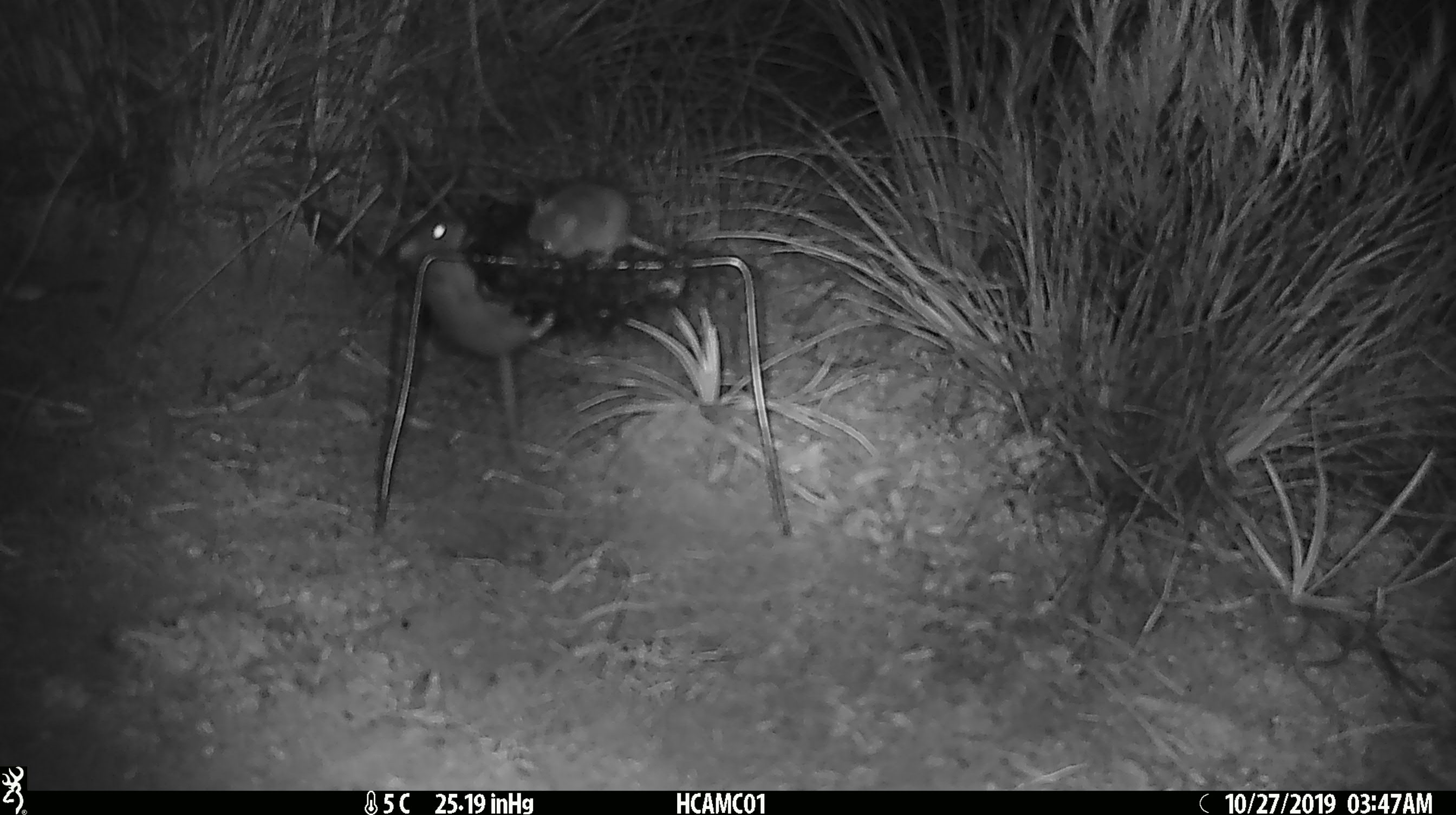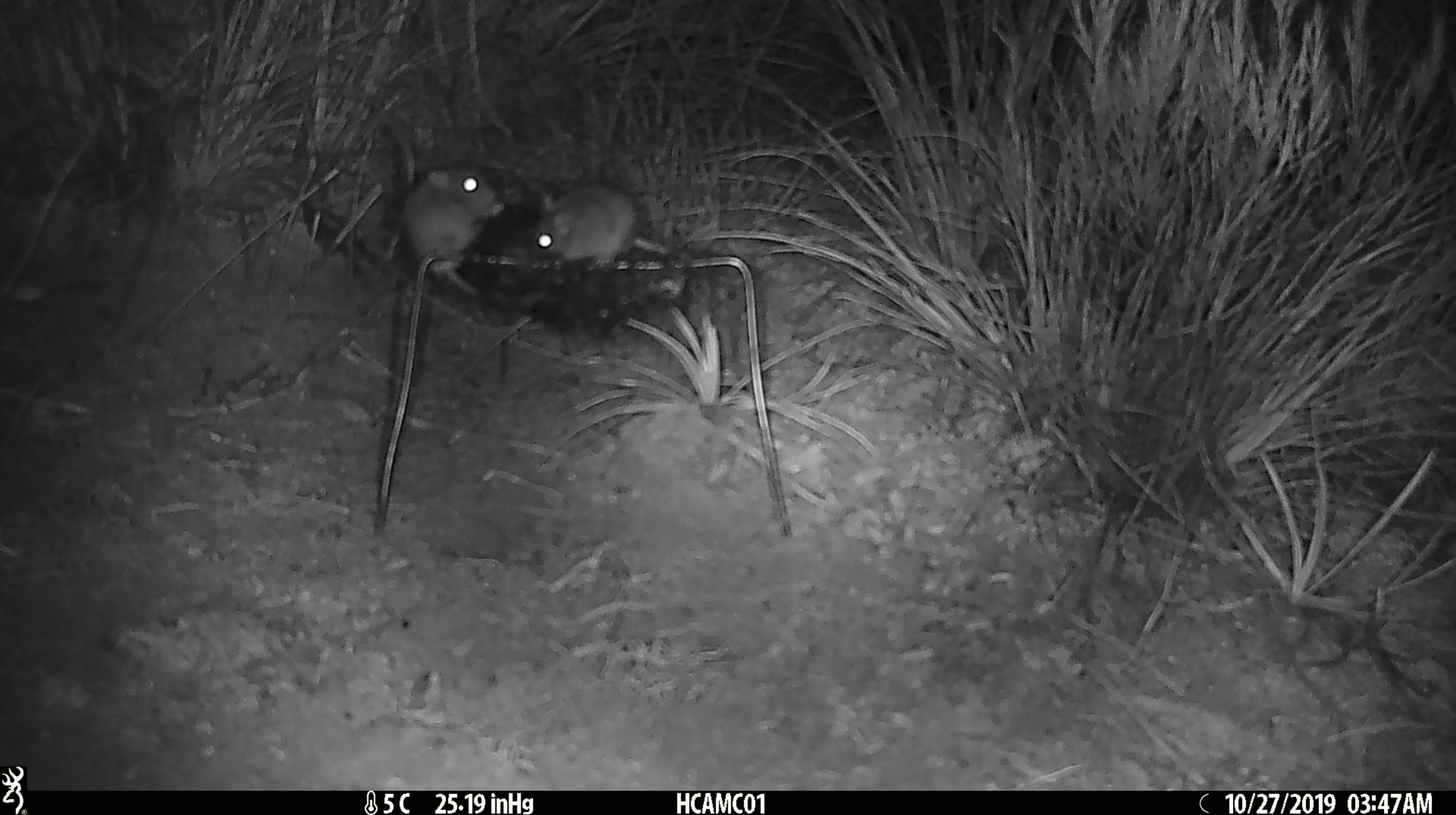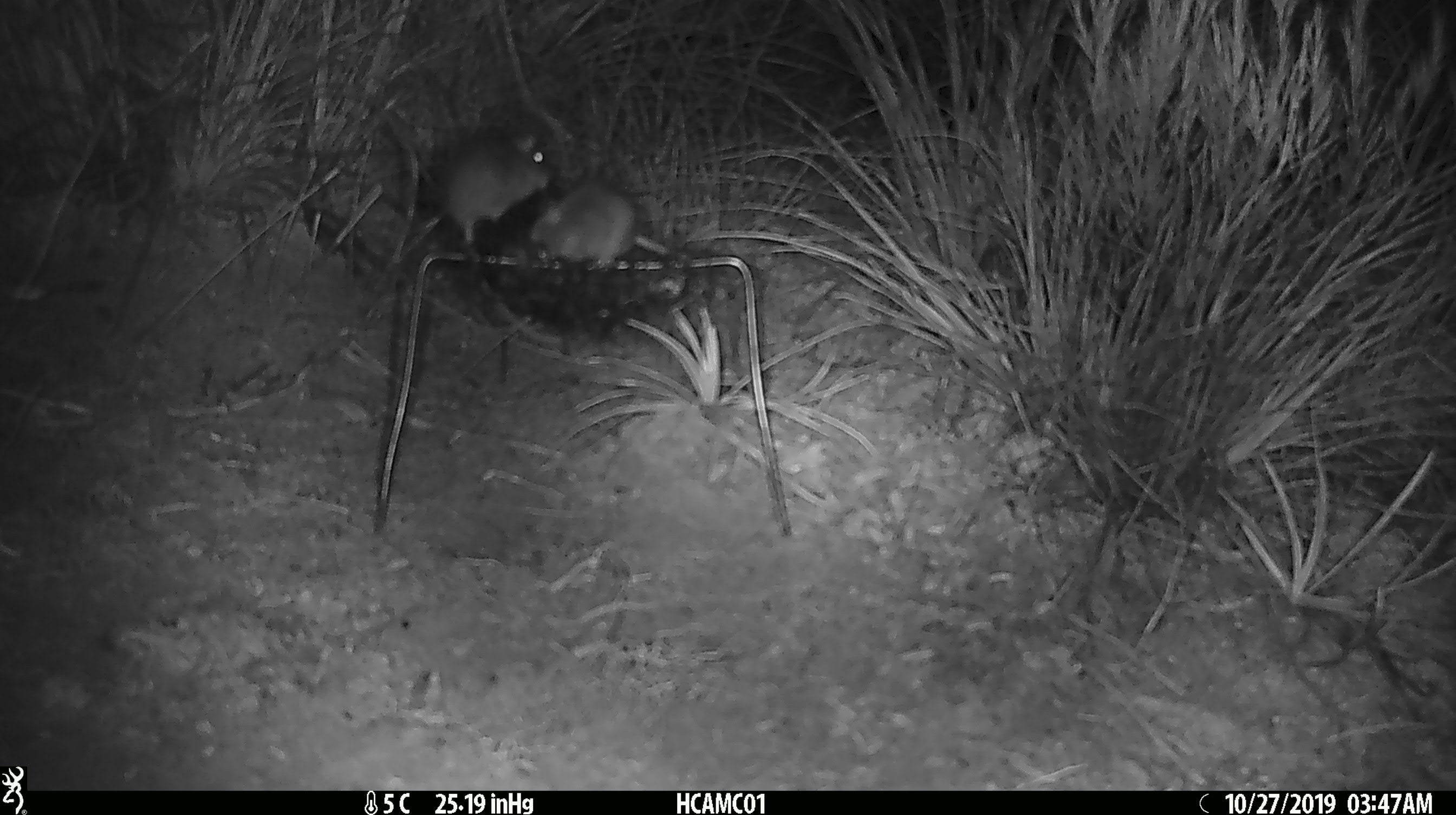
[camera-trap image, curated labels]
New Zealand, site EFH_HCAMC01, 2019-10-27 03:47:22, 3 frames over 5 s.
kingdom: Animalia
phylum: Chordata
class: Mammalia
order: Rodentia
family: Muridae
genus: Mus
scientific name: Mus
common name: mouse